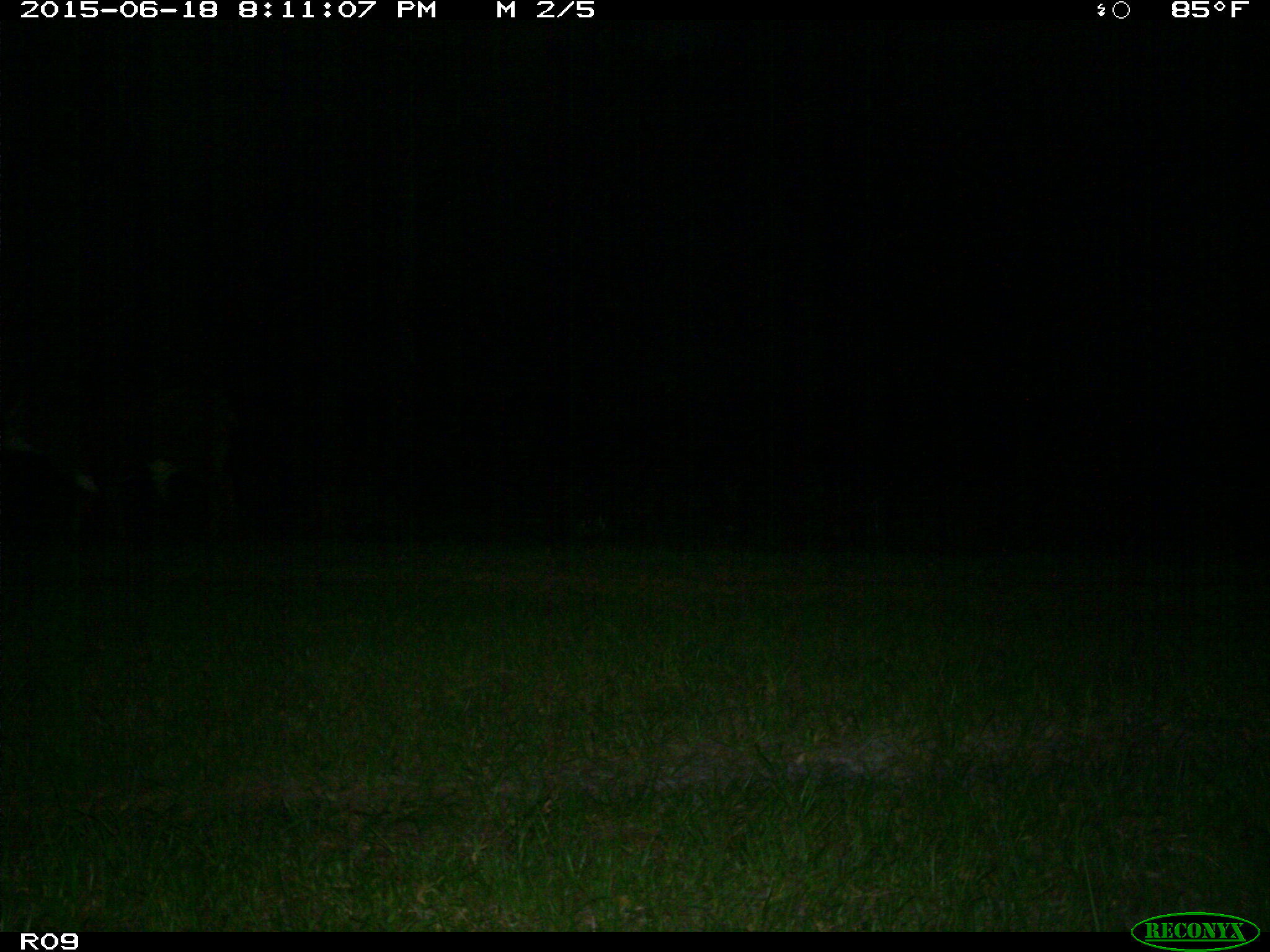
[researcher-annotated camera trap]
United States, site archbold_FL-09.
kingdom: Animalia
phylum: Chordata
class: Mammalia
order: Artiodactyla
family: Bovidae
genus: Bos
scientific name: Bos taurus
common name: domestic cow